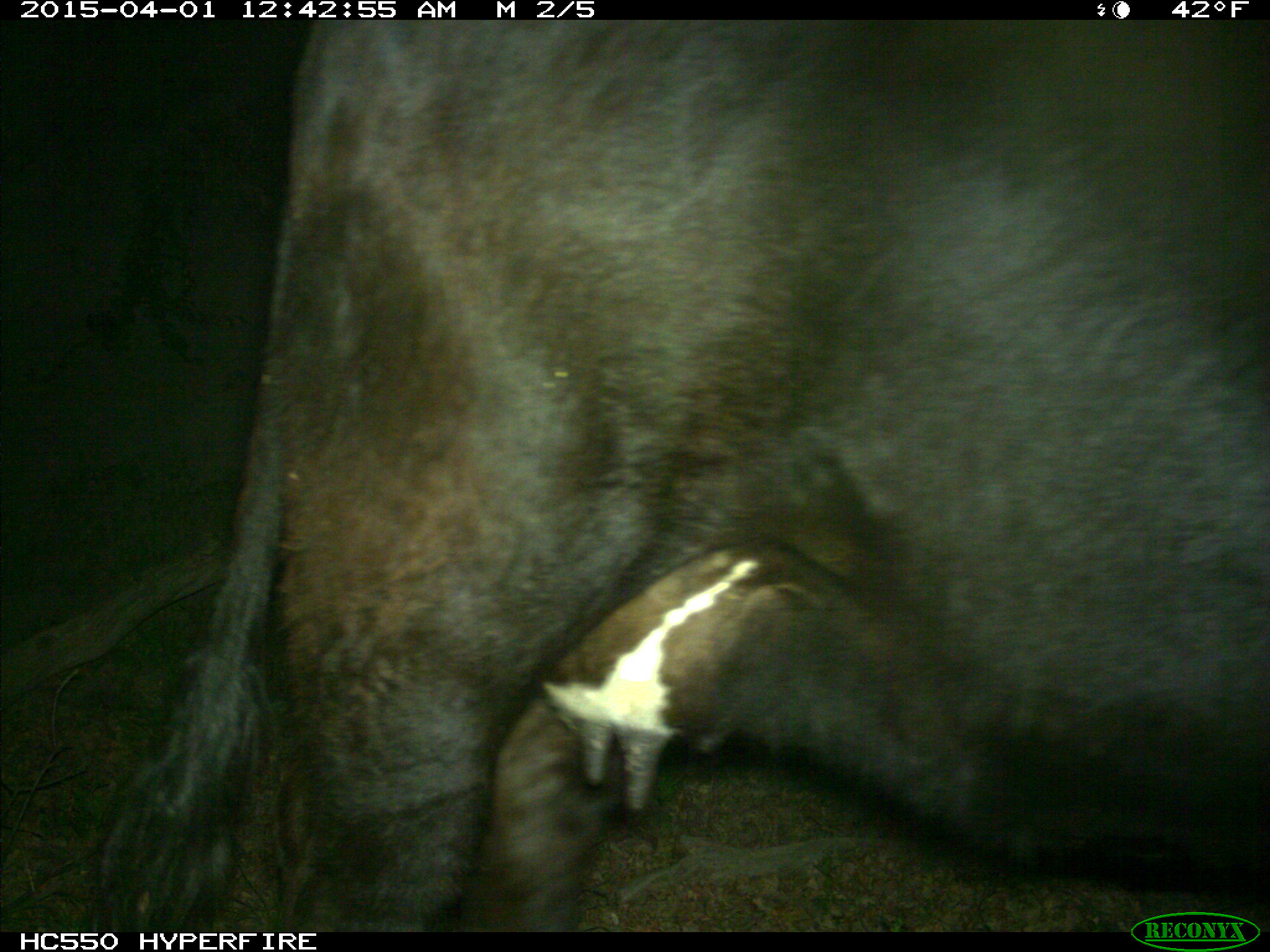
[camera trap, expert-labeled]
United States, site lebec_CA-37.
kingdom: Animalia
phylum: Chordata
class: Mammalia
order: Artiodactyla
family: Bovidae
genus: Bos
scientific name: Bos taurus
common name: domestic cow